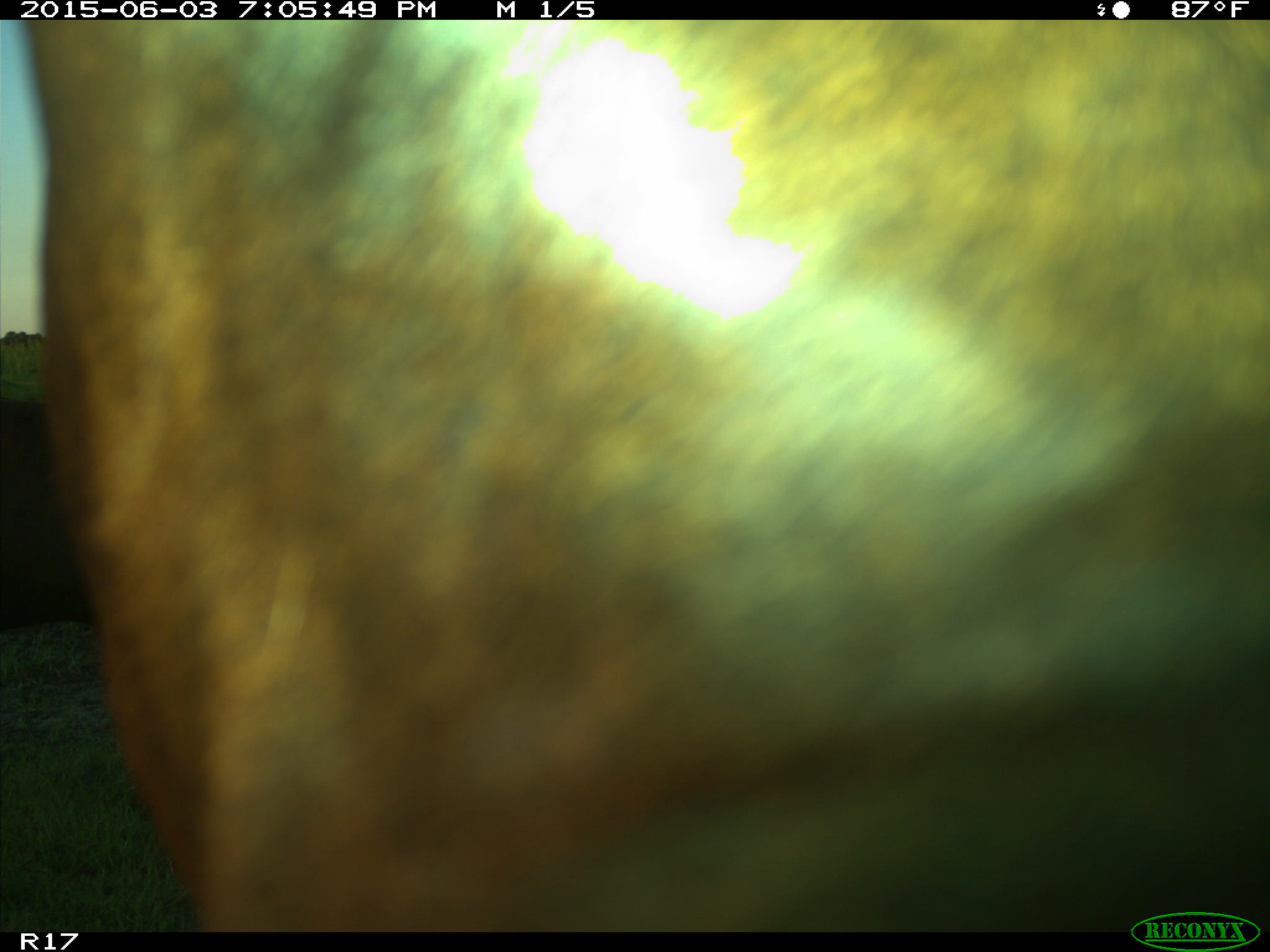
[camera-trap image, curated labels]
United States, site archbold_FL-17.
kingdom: Animalia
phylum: Chordata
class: Mammalia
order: Artiodactyla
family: Bovidae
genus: Bos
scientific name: Bos taurus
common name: domestic cow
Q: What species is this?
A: Bos taurus (domestic cow).